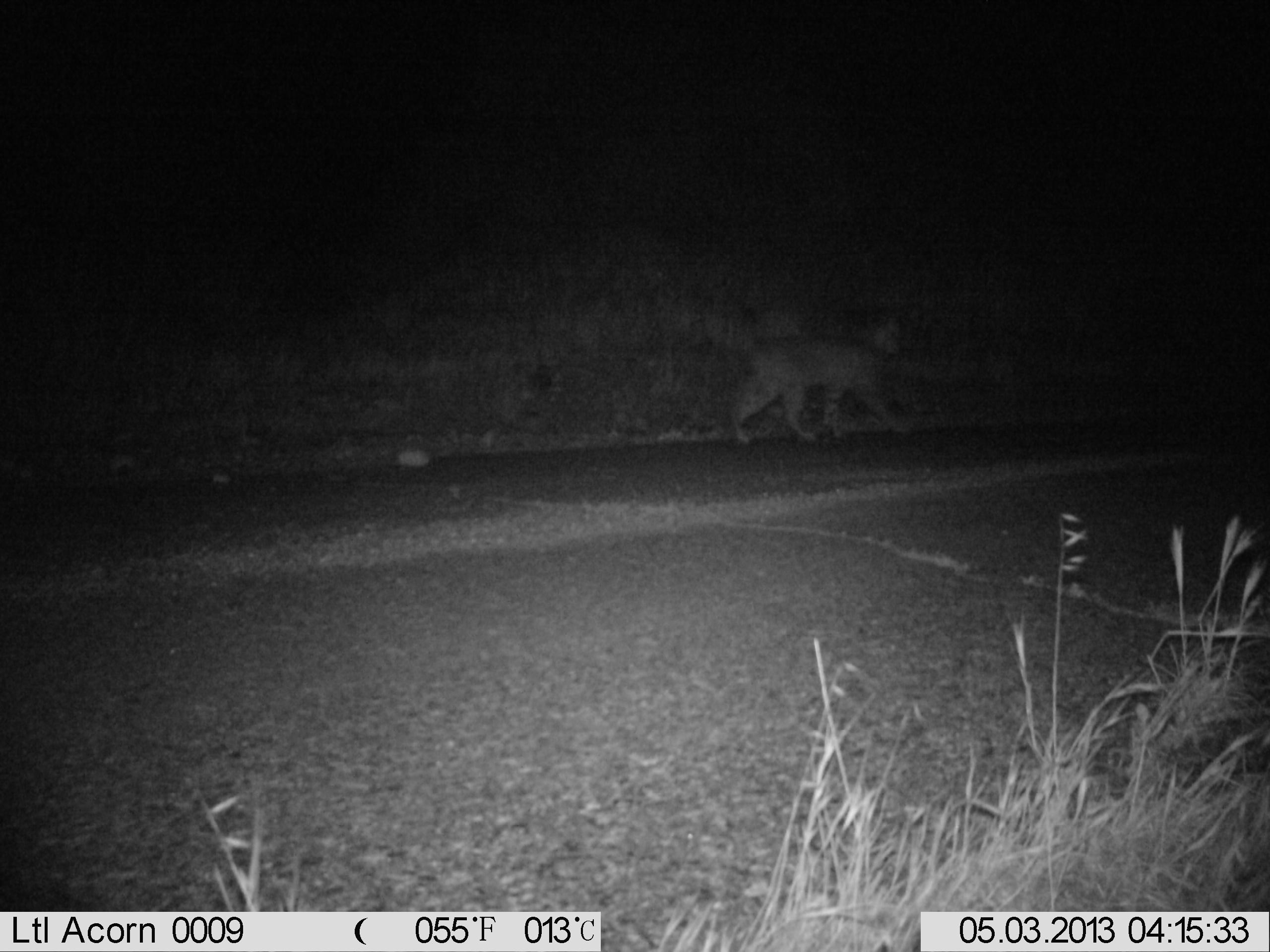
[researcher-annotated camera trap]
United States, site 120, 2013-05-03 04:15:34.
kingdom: Animalia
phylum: Chordata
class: Mammalia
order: Carnivora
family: Felidae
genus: Lynx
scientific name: Lynx rufus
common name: bobcat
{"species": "bobcat (Lynx rufus)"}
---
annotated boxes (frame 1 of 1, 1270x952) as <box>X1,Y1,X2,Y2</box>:
bobcat: <box>703,311,945,459</box>